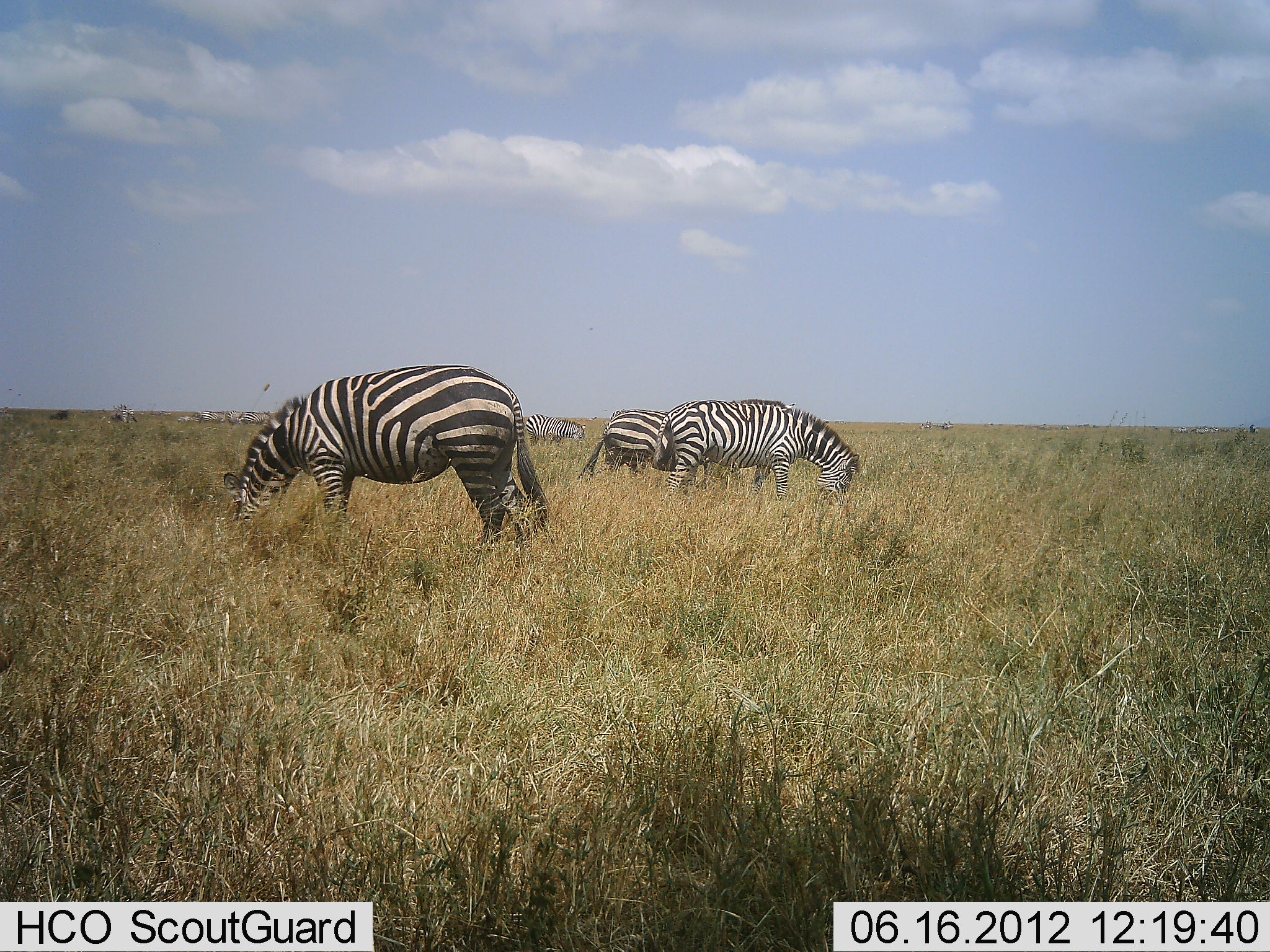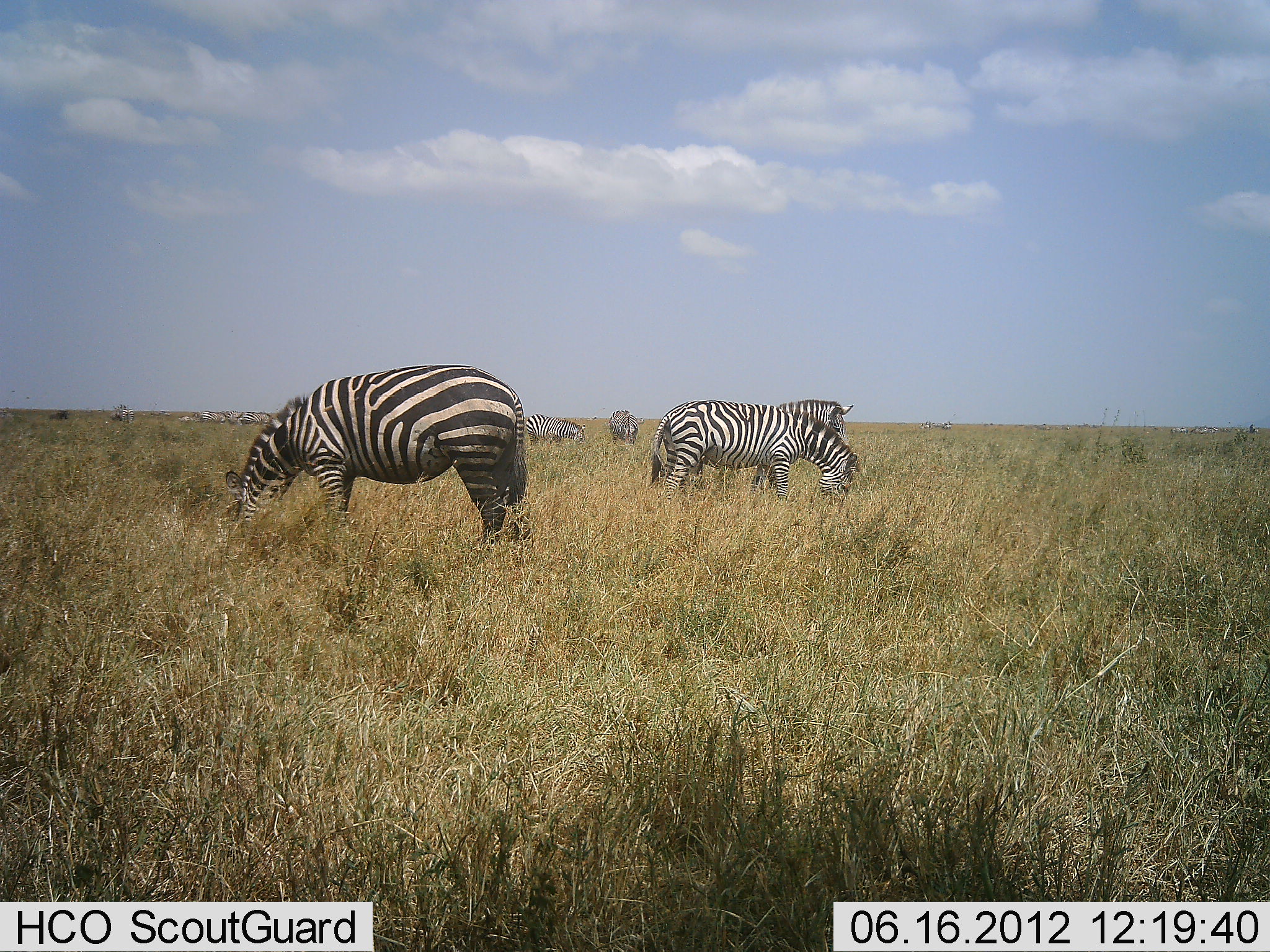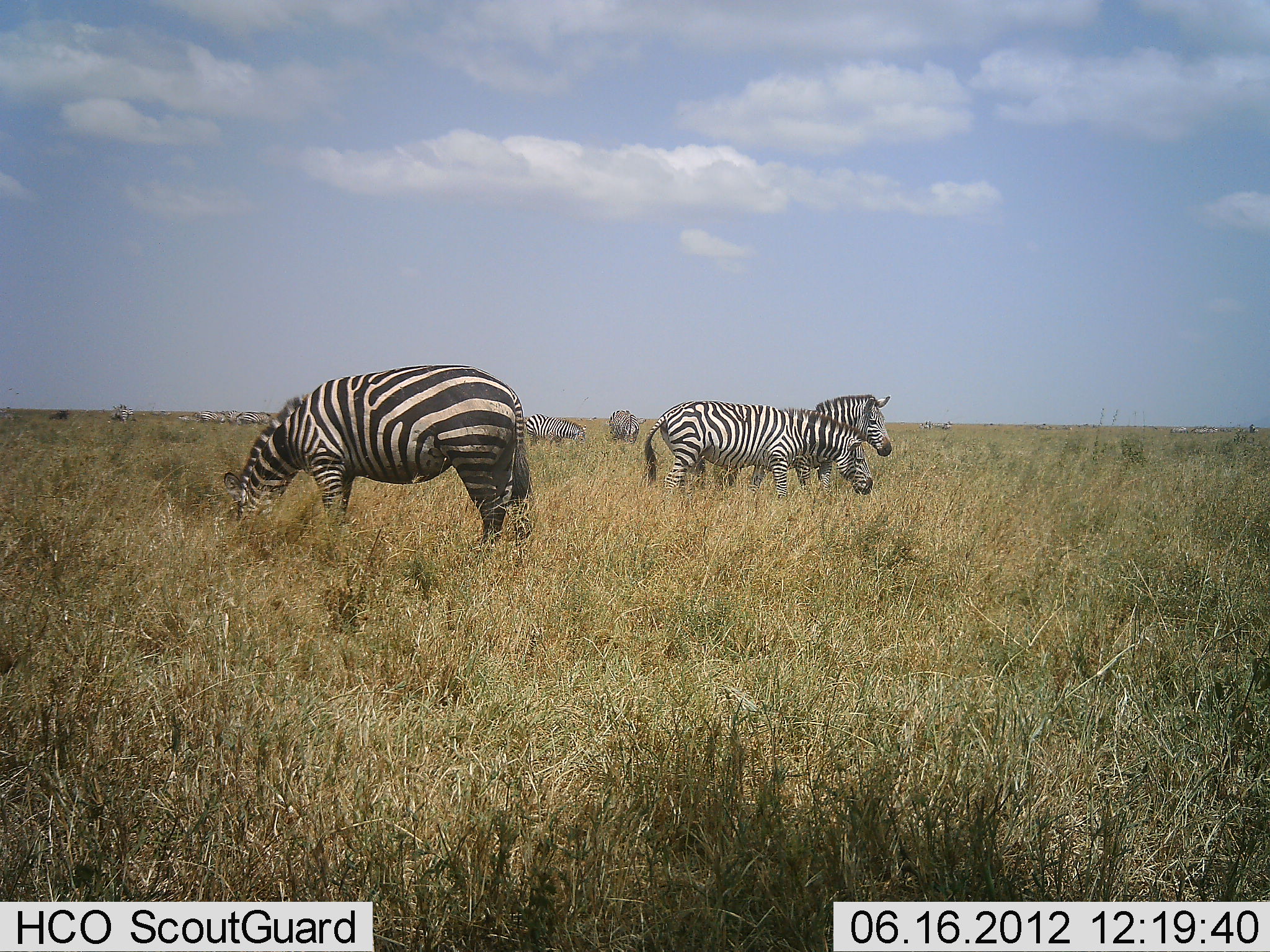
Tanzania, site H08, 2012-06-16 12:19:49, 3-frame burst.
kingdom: Animalia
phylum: Chordata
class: Mammalia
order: Perissodactyla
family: Equidae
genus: Equus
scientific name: Equus quagga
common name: plains zebra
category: zebra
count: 10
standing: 40%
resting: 0%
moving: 50%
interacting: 0%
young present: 0%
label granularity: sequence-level